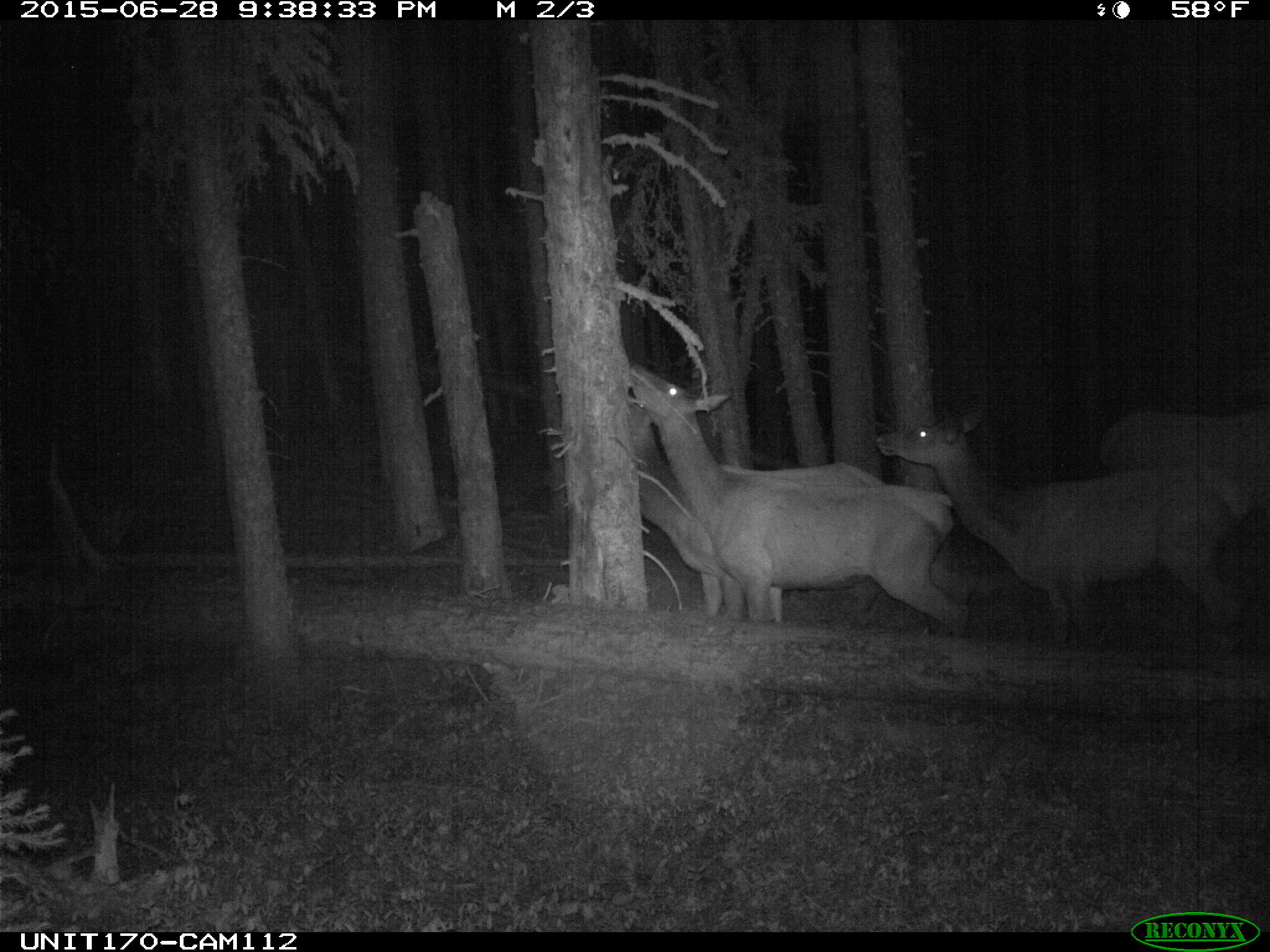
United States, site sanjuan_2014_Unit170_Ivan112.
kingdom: Animalia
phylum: Chordata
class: Mammalia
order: Artiodactyla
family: Cervidae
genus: Cervus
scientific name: Cervus elaphus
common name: red deer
Cervus elaphus (red deer).